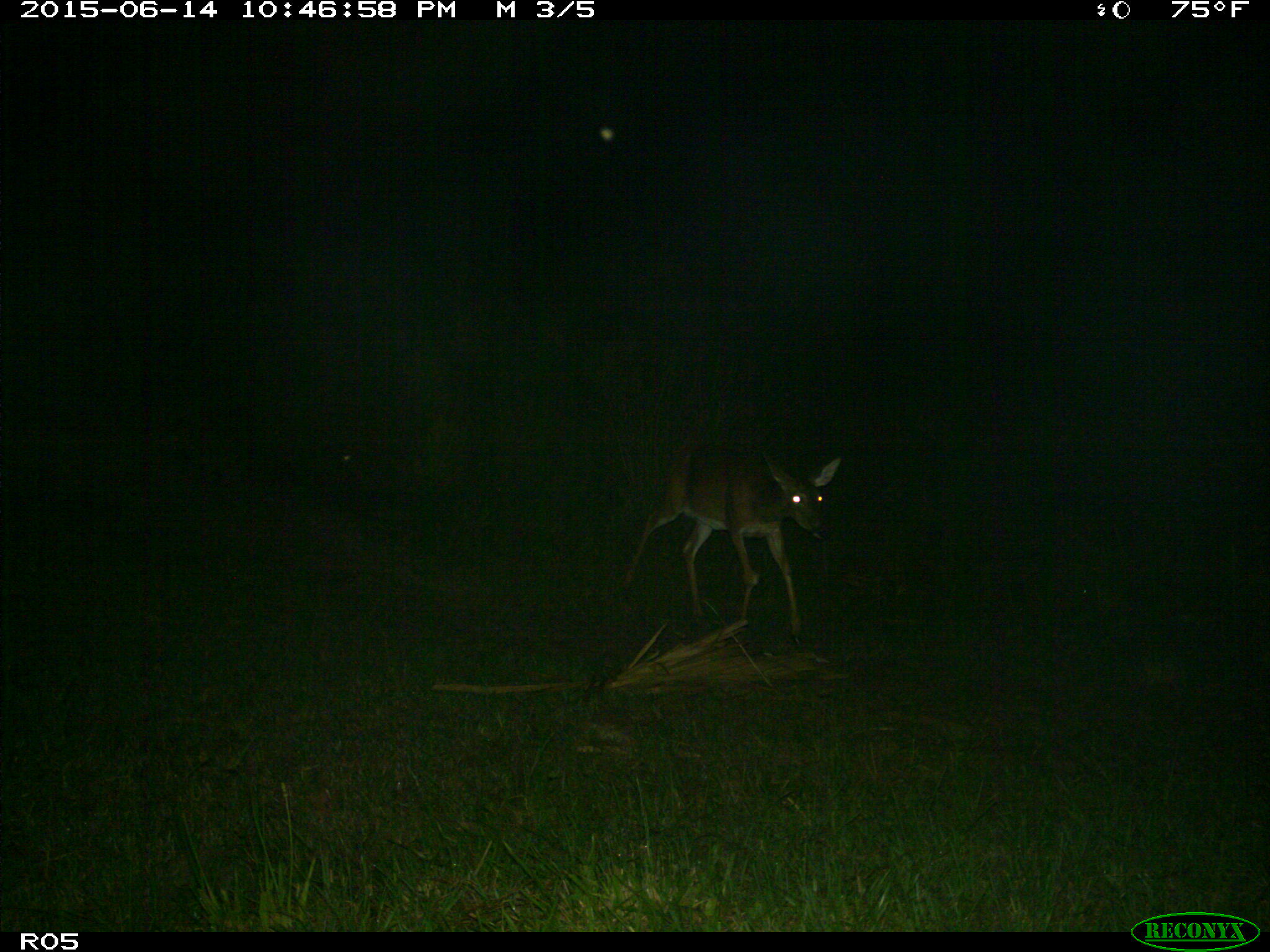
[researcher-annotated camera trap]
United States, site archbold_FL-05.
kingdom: Animalia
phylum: Chordata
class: Mammalia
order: Artiodactyla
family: Cervidae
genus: Odocoileus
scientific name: Odocoileus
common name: deer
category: unidentified deer